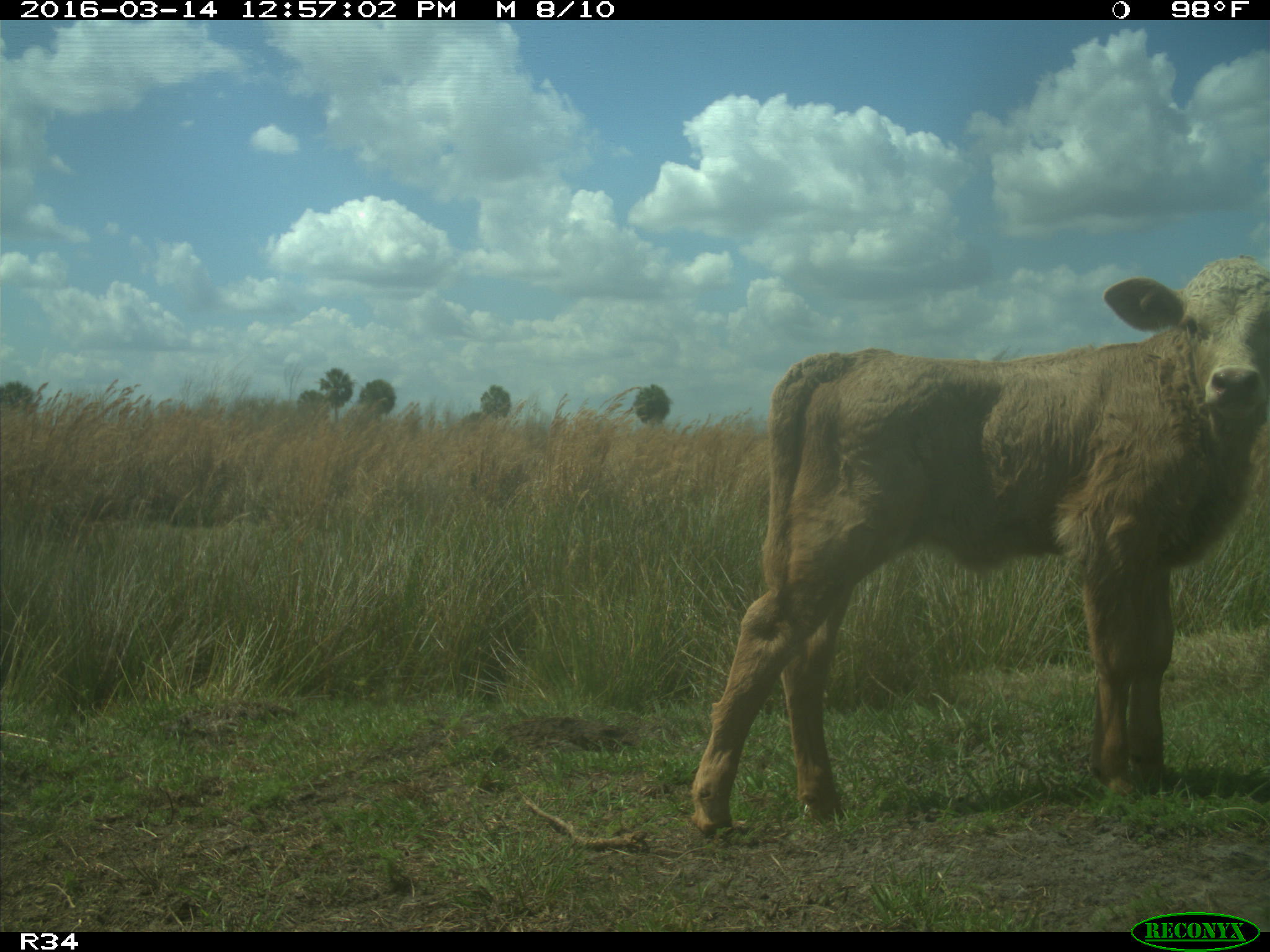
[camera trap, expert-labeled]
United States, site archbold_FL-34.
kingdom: Animalia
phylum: Chordata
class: Mammalia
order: Artiodactyla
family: Bovidae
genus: Bos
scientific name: Bos taurus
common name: domestic cow